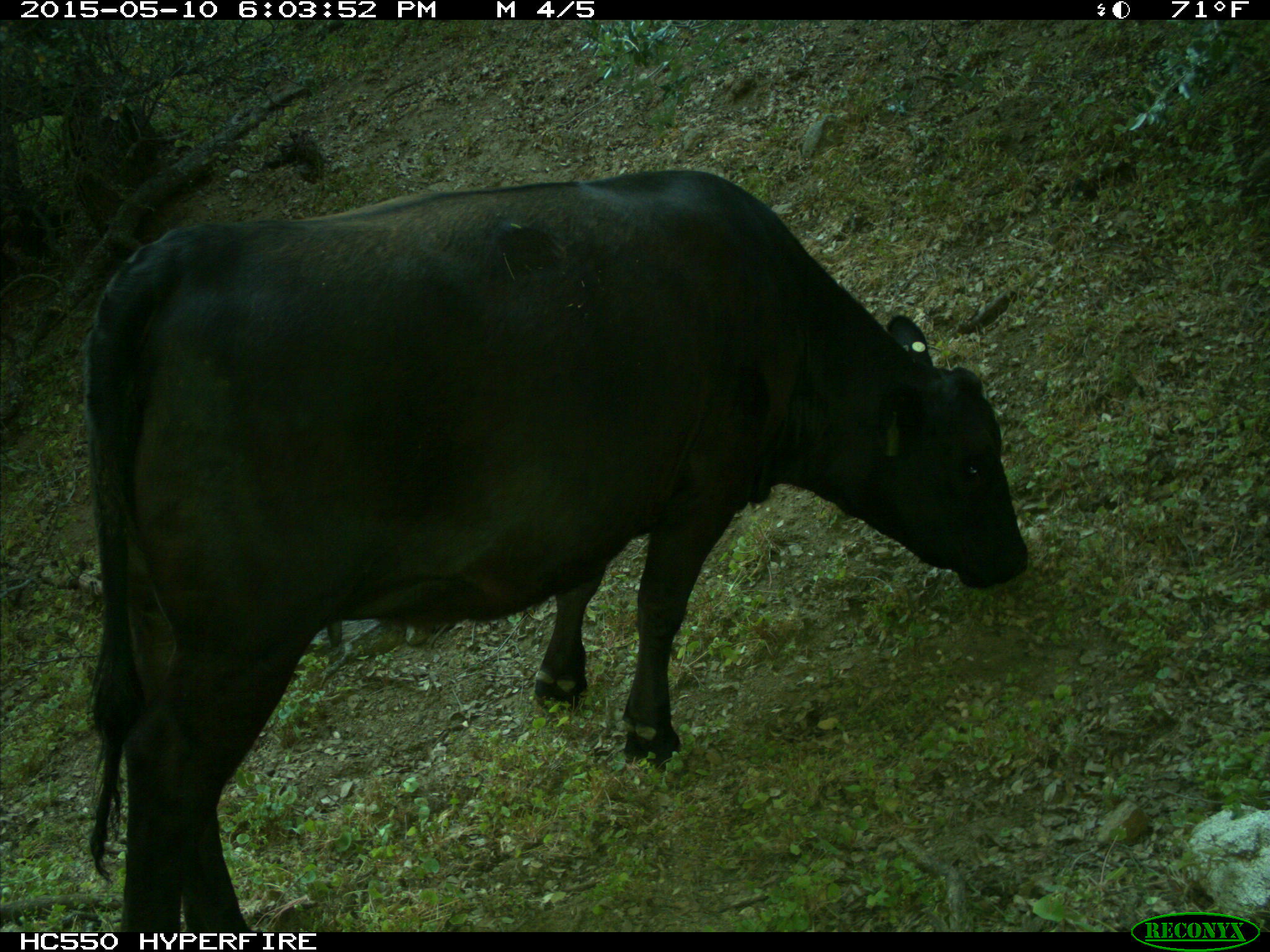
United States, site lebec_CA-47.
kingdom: Animalia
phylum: Chordata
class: Mammalia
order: Artiodactyla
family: Bovidae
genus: Bos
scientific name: Bos taurus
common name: domestic cow